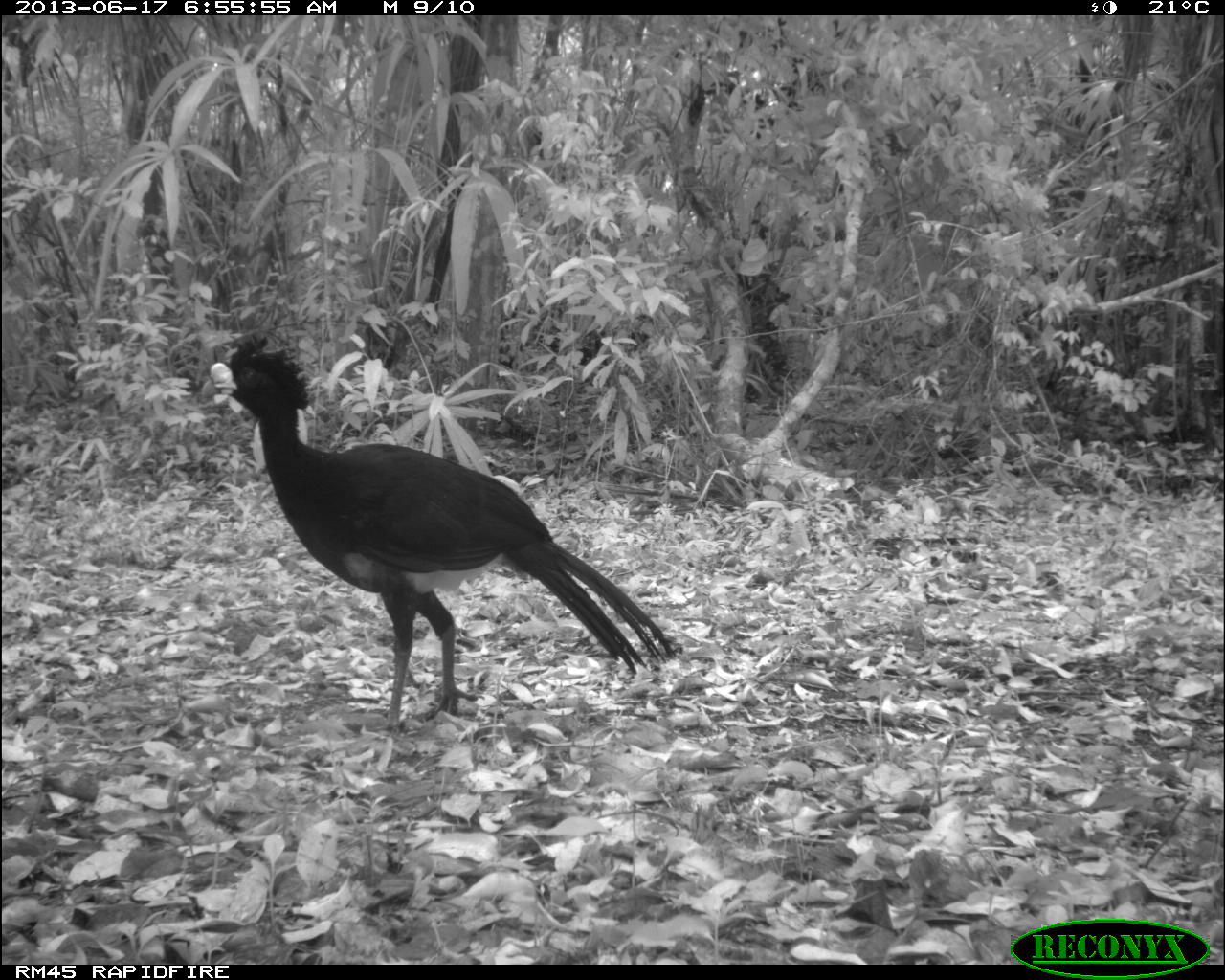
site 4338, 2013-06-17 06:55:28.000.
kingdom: Animalia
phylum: Chordata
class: Aves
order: Galliformes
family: Cracidae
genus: Crax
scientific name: Crax rubra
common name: great curassow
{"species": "Crax rubra (great curassow)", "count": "1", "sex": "male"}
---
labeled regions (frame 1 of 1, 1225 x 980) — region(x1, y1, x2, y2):
crax rubra: region(197, 328, 675, 728)